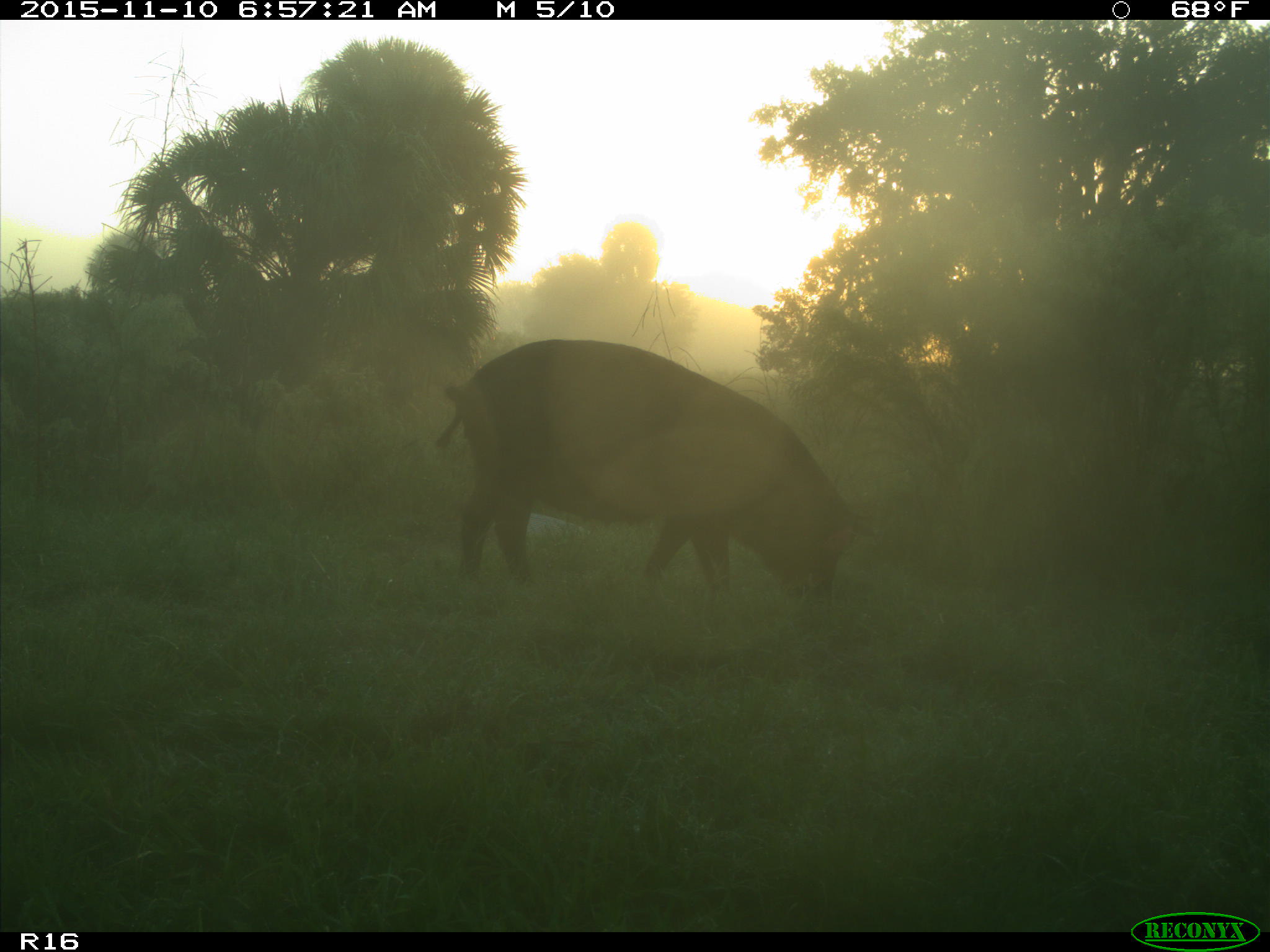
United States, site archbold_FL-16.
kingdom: Animalia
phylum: Chordata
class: Mammalia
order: Artiodactyla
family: Suidae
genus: Sus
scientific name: Sus scrofa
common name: wild boar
Sus scrofa (wild boar).